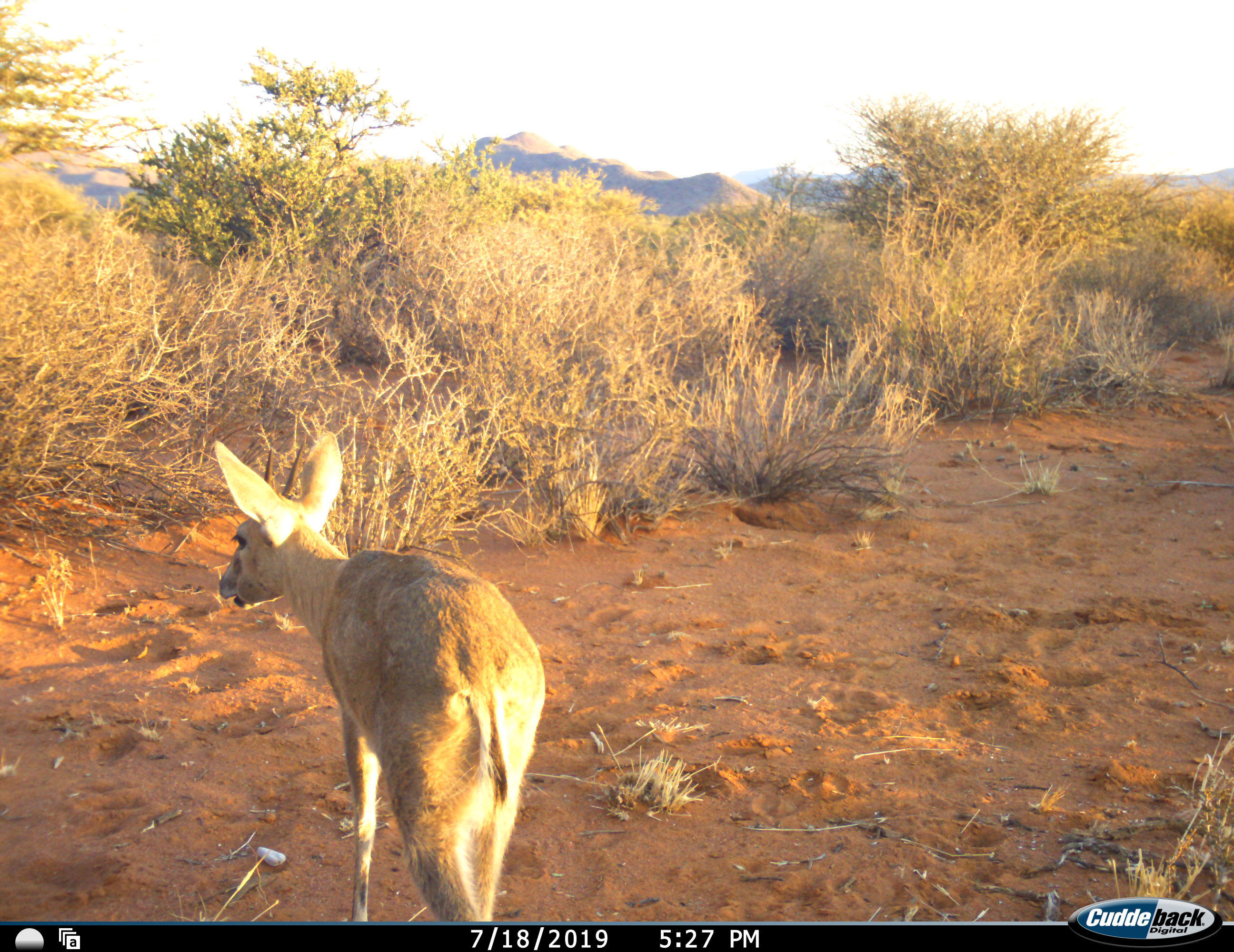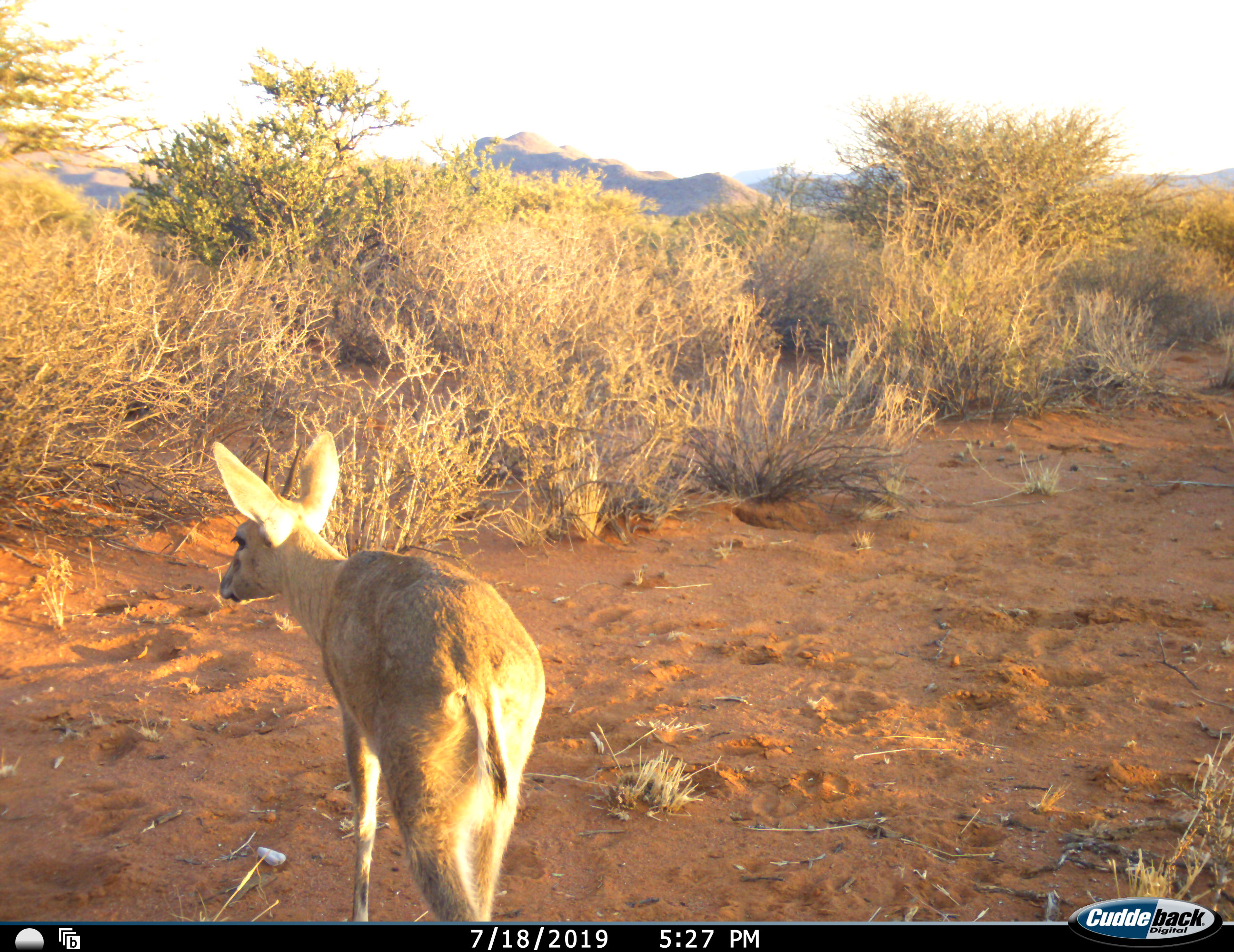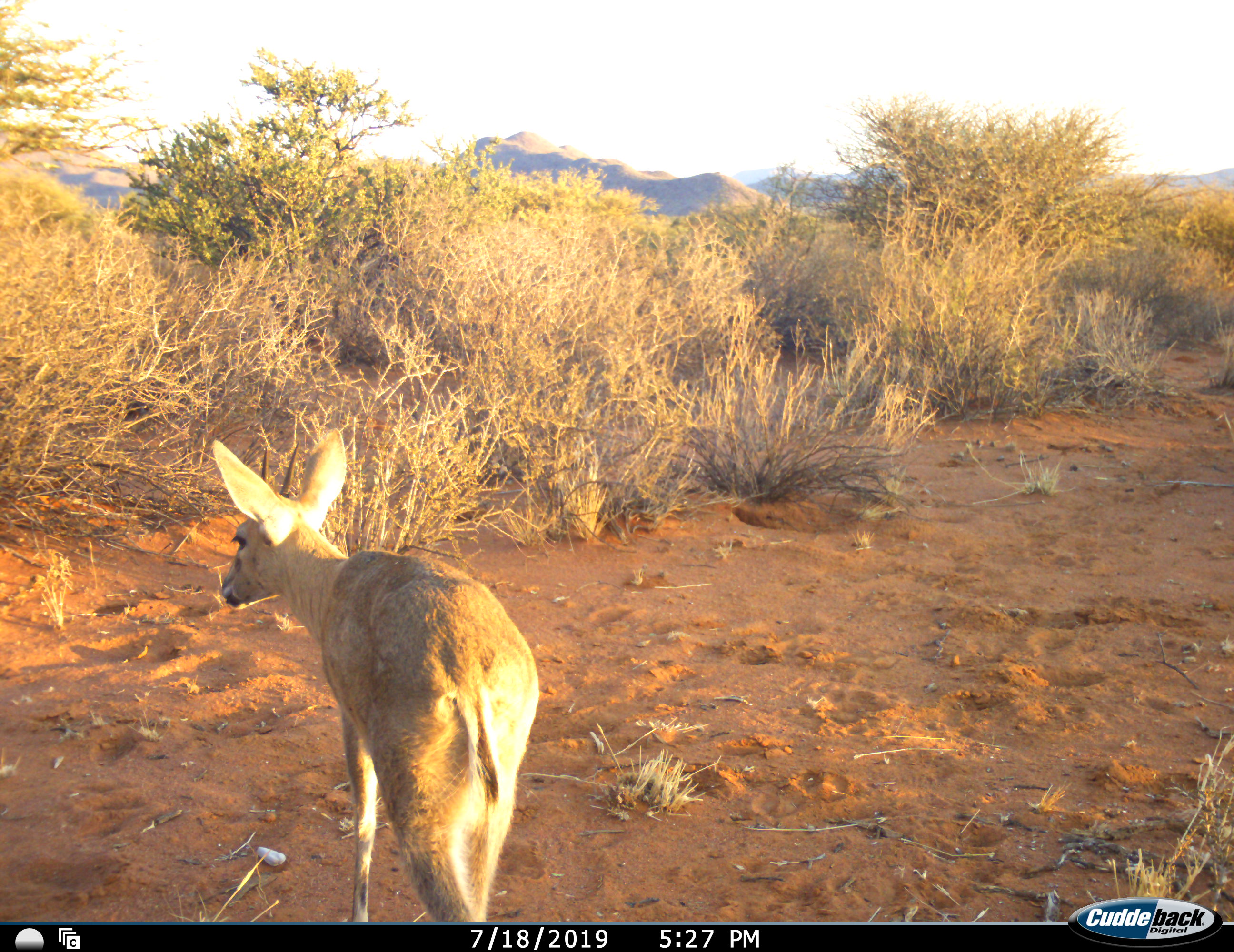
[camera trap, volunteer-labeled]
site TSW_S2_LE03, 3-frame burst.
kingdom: Animalia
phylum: Chordata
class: Mammalia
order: Artiodactyla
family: Bovidae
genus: Sylvicapra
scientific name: Sylvicapra grimmia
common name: common duiker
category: duikercommongrey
Duikercommongrey (common duiker) (Sylvicapra grimmia), count 1. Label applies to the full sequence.